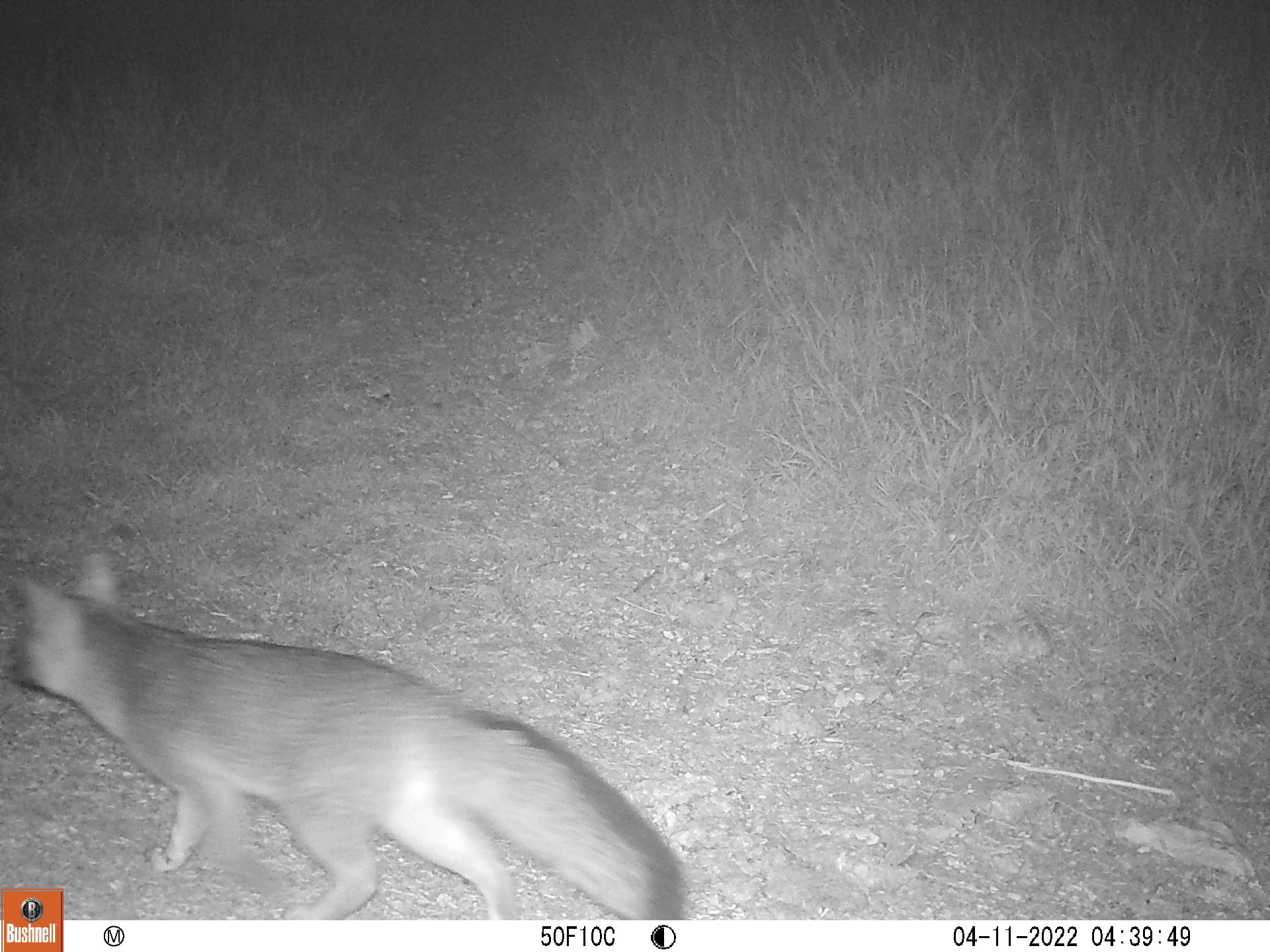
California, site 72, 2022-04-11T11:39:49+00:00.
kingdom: Animalia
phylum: Chordata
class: Mammalia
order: Carnivora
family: Canidae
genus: Urocyon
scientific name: Urocyon cinereoargenteus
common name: gray fox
Gray fox (Urocyon cinereoargenteus).